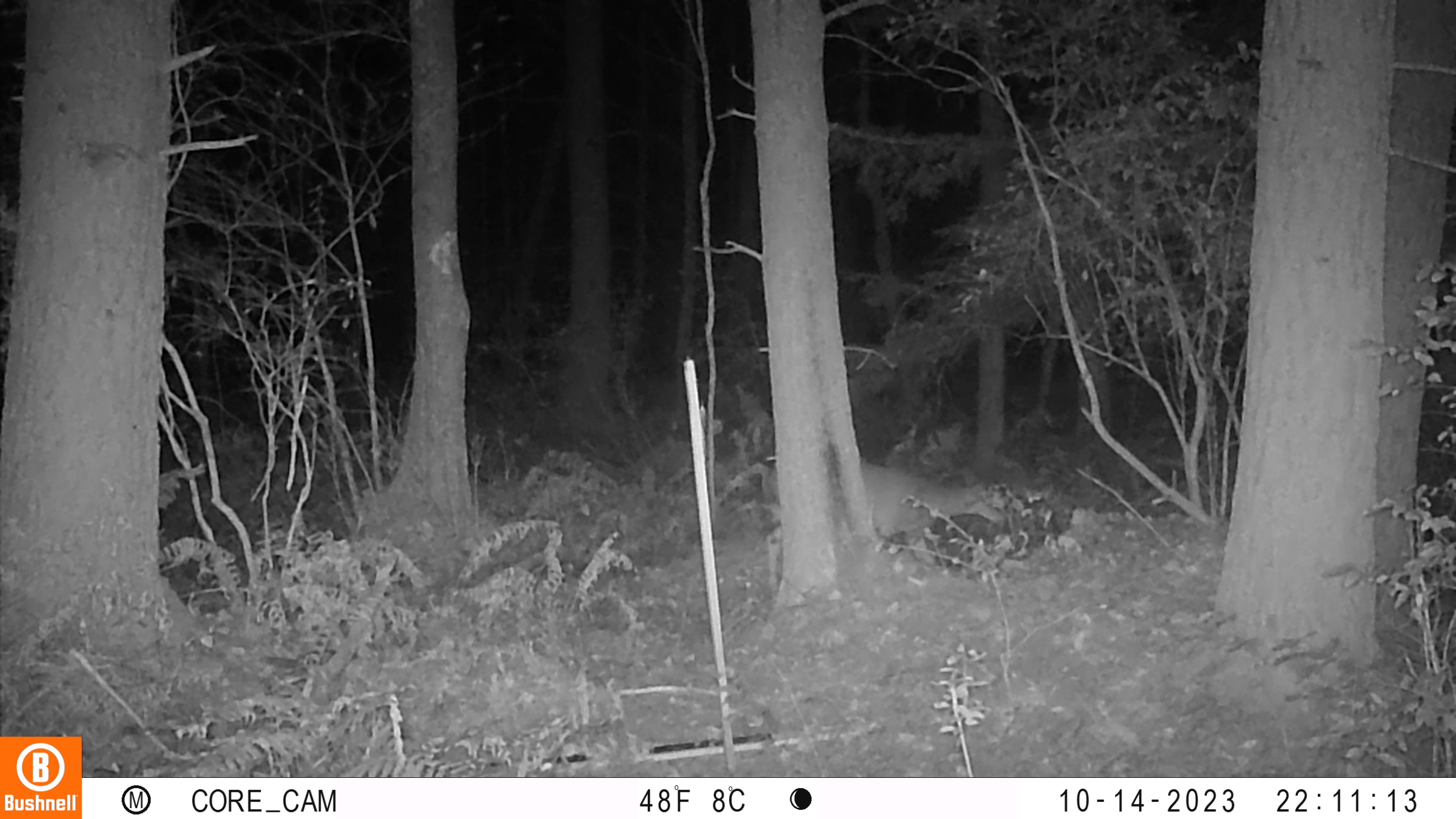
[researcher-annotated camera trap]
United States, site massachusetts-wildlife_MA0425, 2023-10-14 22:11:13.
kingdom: Animalia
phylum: Chordata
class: Mammalia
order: Artiodactyla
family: Cervidae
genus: Odocoileus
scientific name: Odocoileus virginianus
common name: white-tailed deer